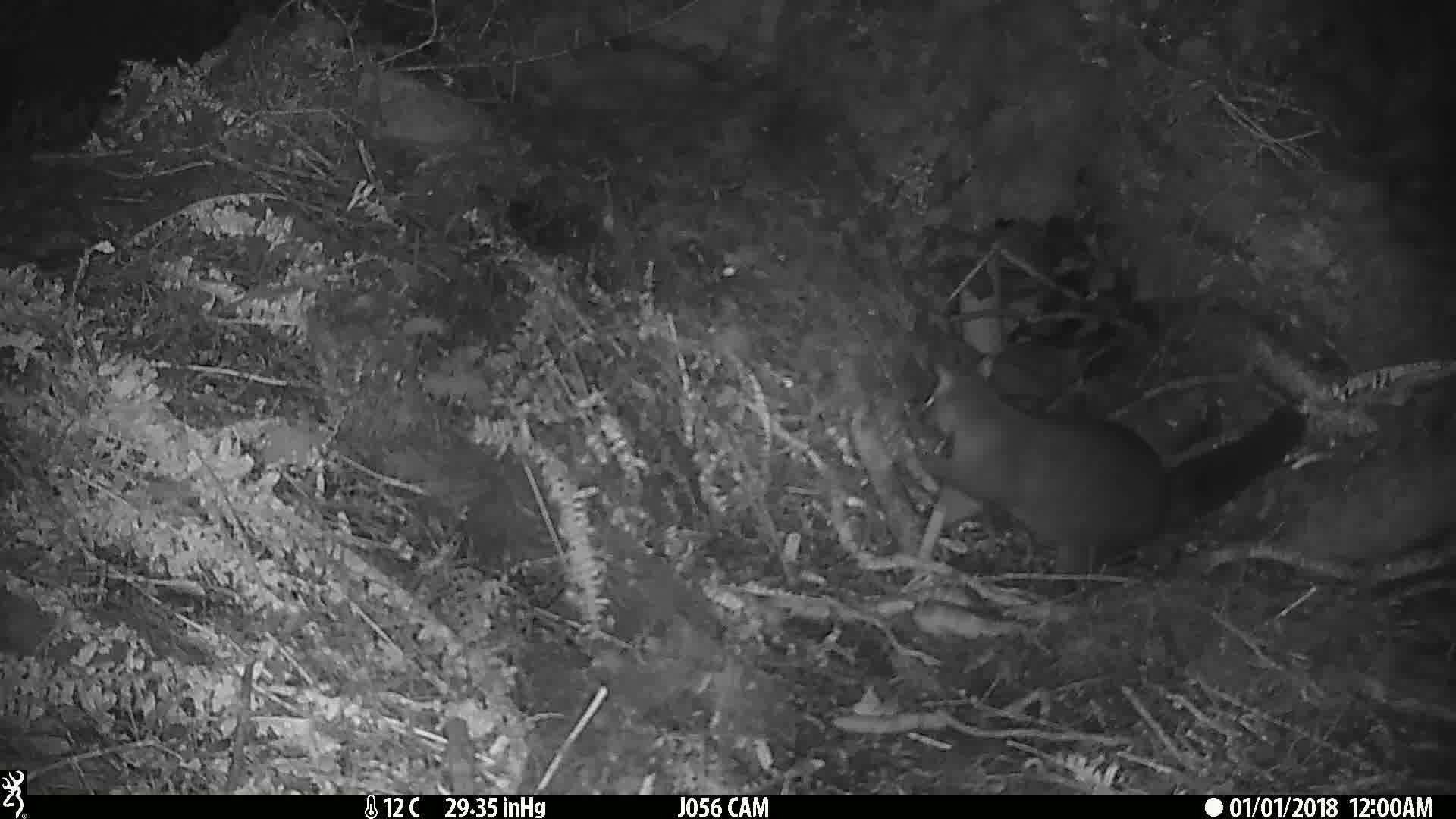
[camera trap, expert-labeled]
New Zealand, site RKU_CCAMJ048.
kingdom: Animalia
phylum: Chordata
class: Mammalia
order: Diprotodontia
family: Phalangeridae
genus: Trichosurus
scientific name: Trichosurus vulpecula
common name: common brushtail possum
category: possum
Possum (common brushtail possum) (Trichosurus vulpecula).